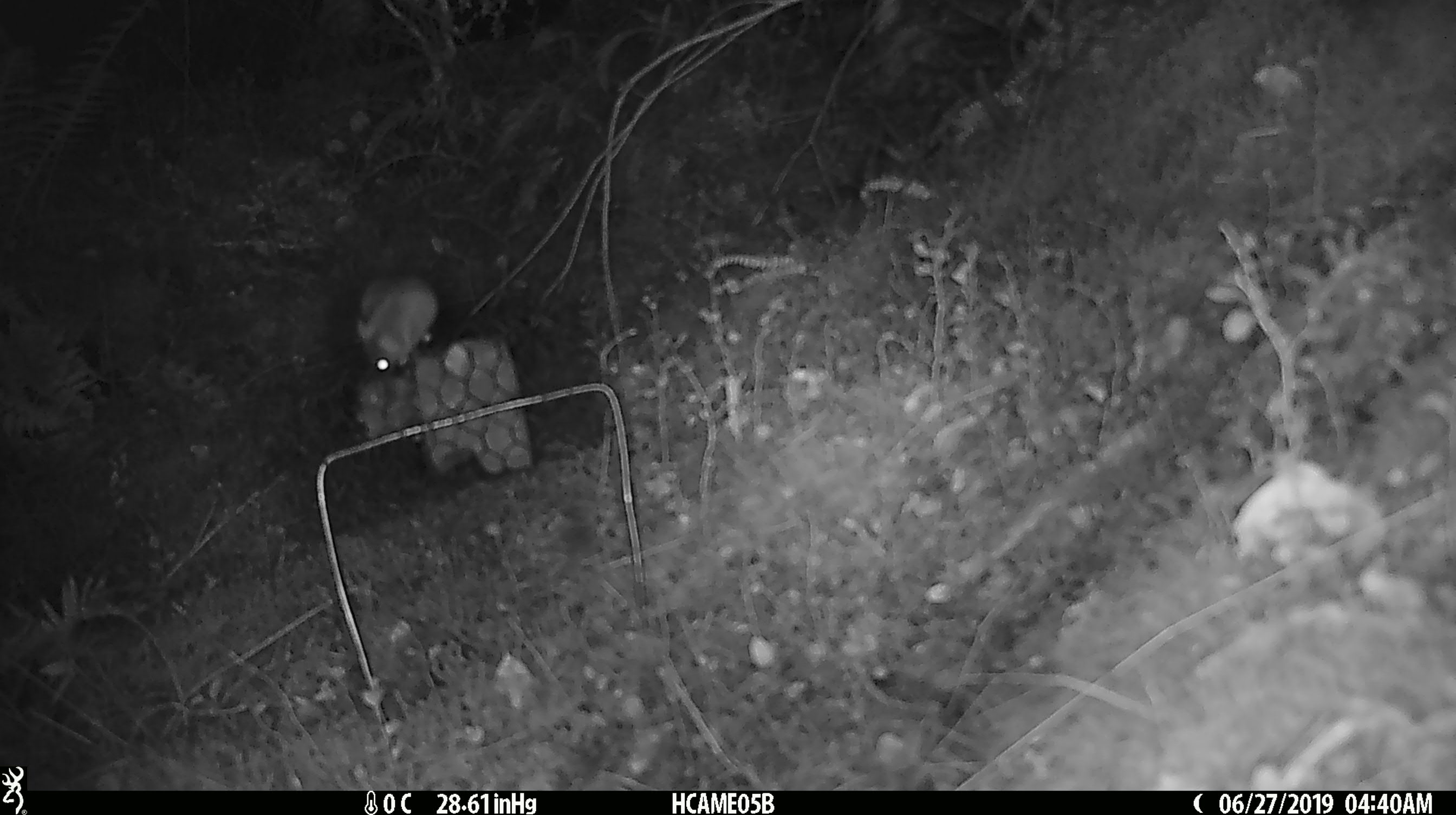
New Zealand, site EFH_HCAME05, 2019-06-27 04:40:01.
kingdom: Animalia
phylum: Chordata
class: Mammalia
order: Rodentia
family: Muridae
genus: Mus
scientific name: Mus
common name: mouse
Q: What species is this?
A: Mouse (Mus).